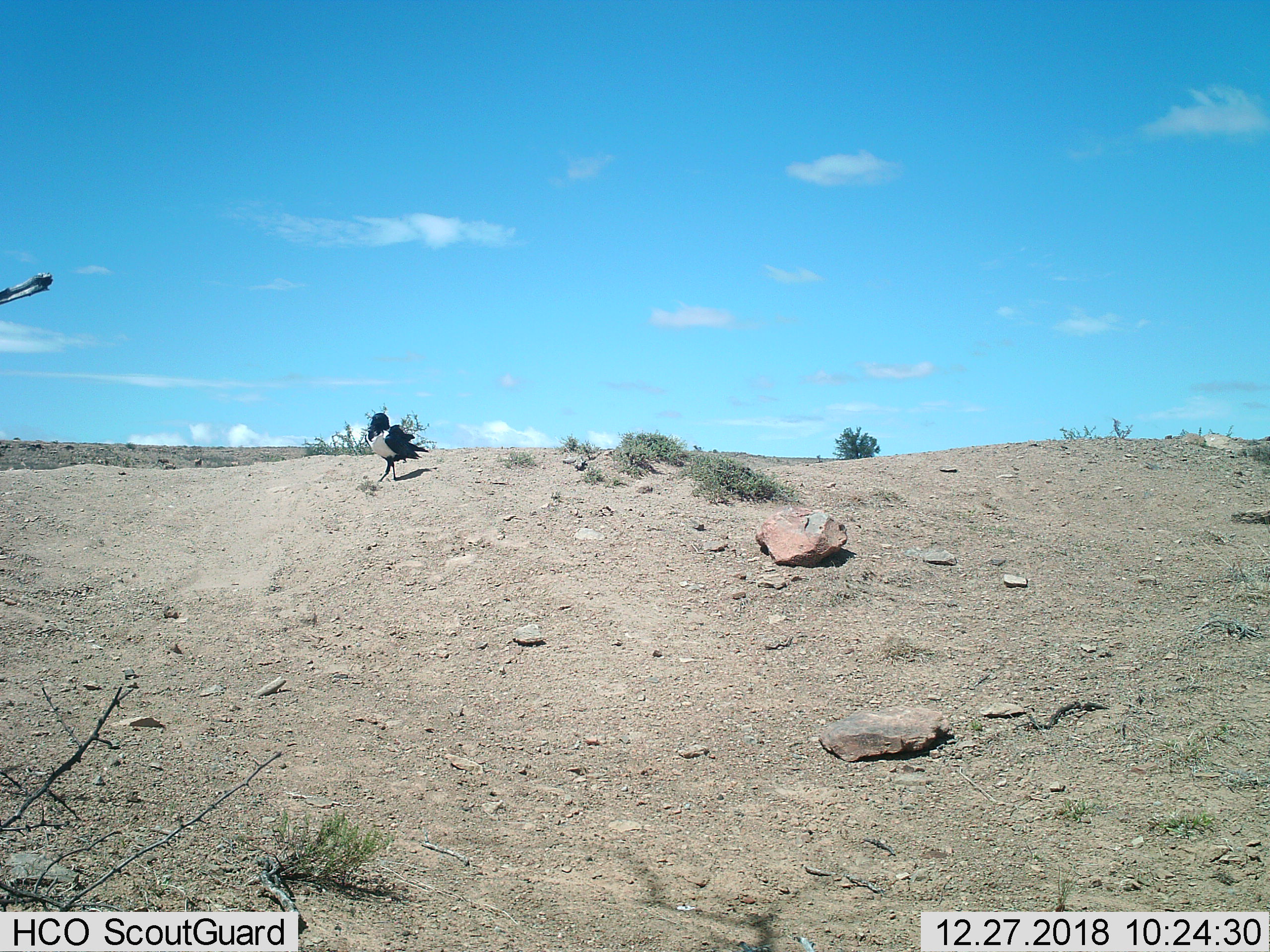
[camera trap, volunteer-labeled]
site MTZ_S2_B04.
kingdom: Animalia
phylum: Chordata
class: Aves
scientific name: Aves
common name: bird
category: birdother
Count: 1.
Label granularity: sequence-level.